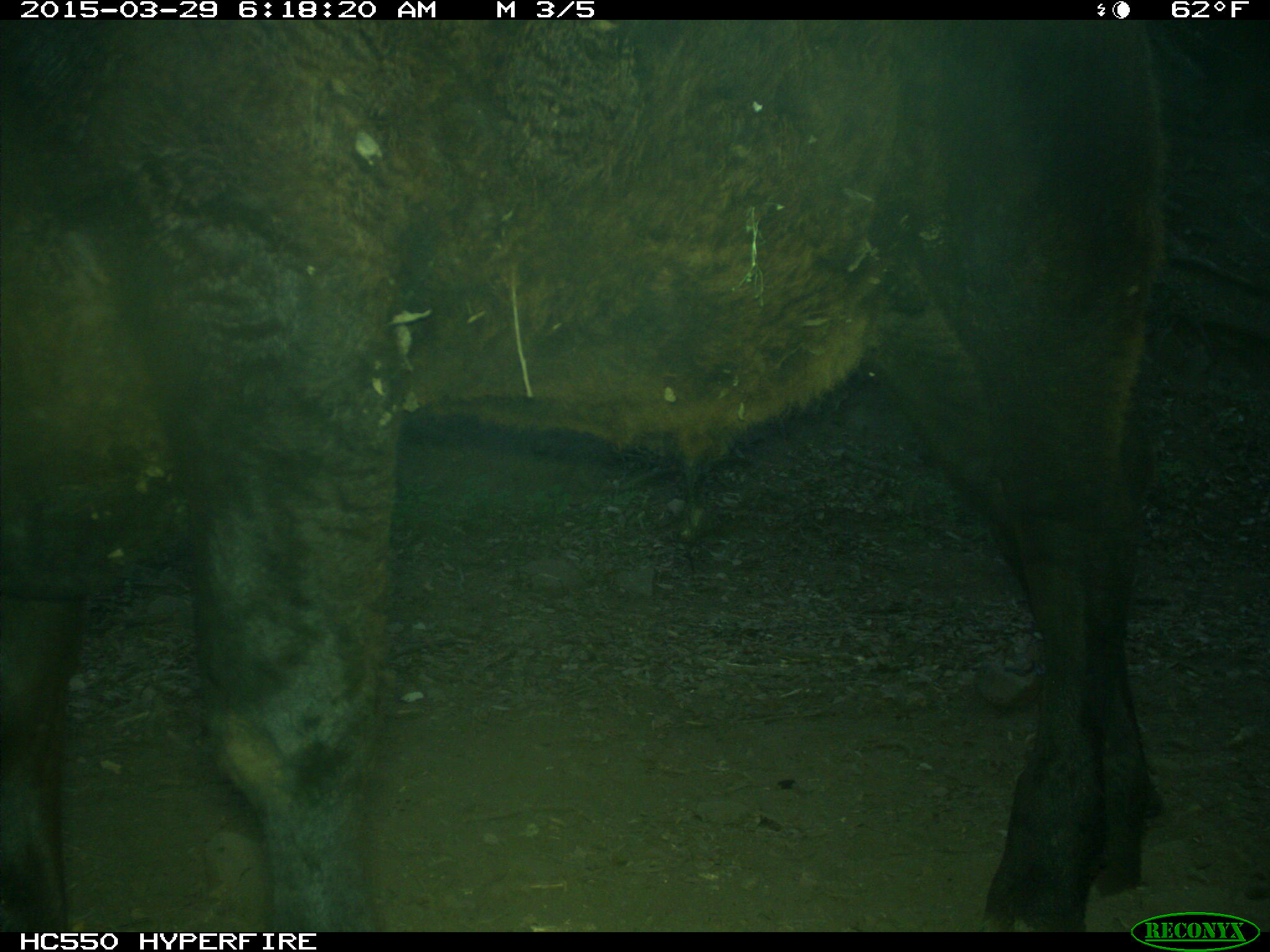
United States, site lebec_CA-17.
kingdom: Animalia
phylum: Chordata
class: Mammalia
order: Artiodactyla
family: Bovidae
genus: Bos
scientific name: Bos taurus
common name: domestic cow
Bos taurus (domestic cow).